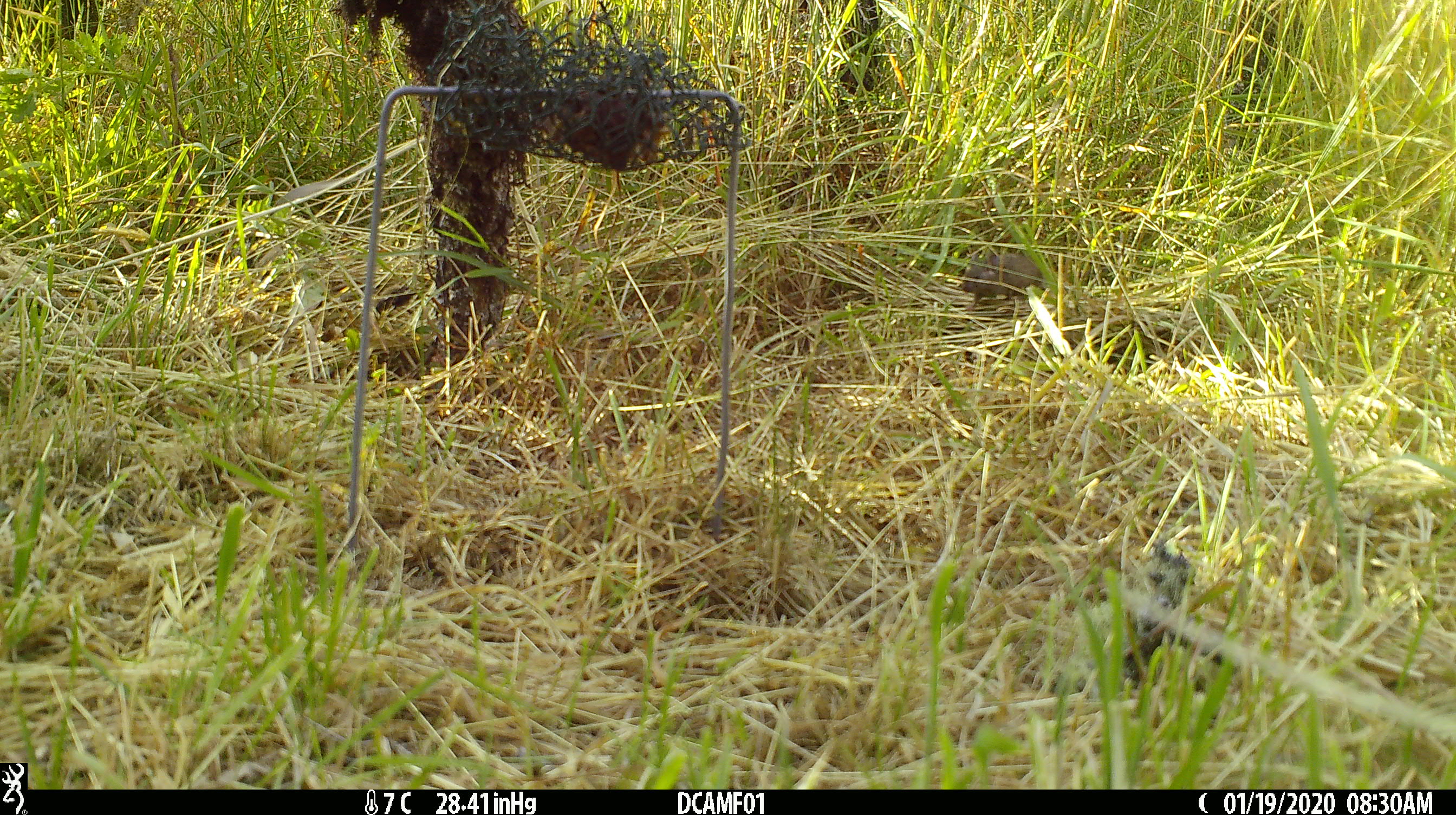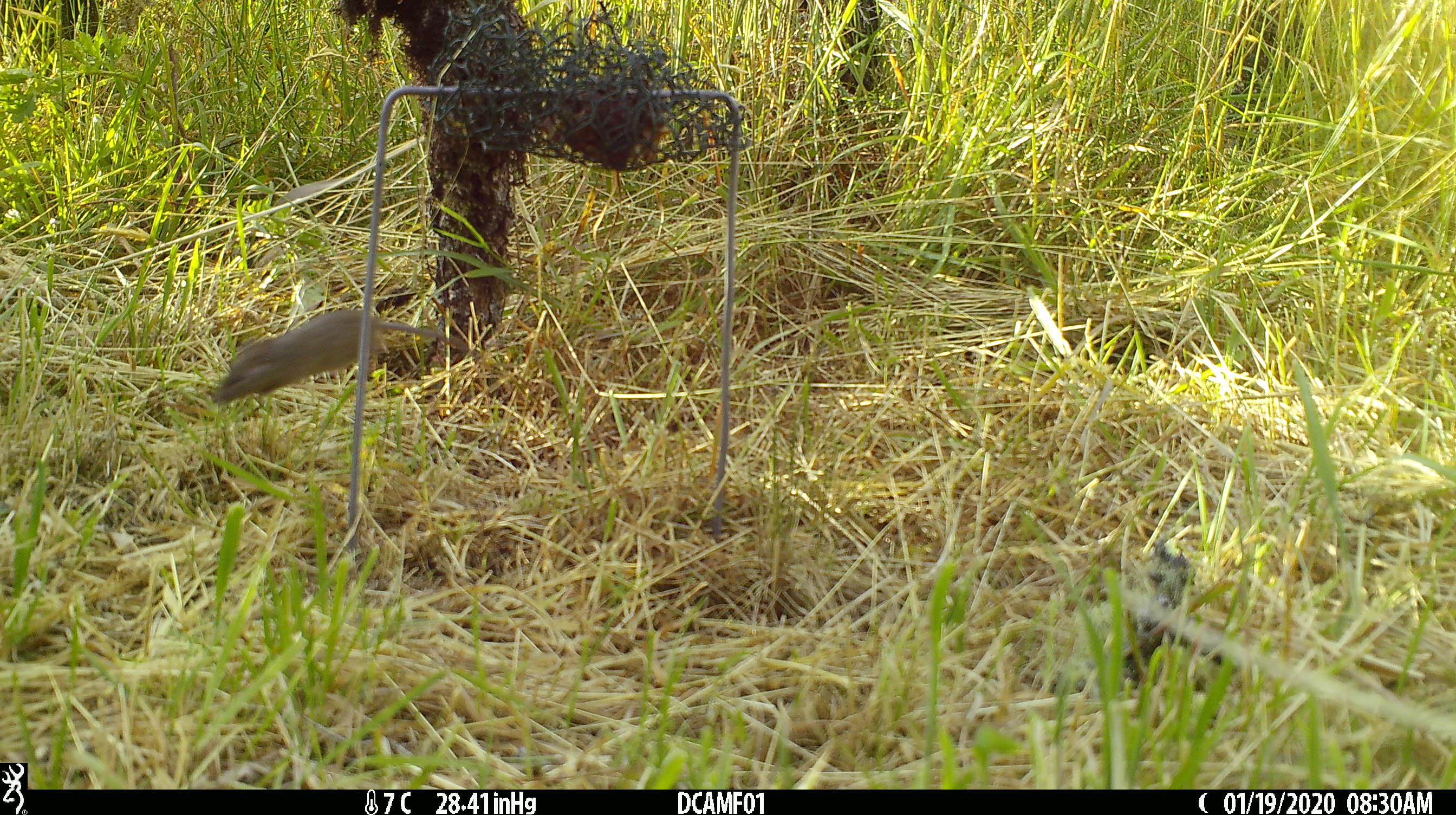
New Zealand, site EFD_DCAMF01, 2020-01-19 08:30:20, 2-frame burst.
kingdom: Animalia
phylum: Chordata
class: Mammalia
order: Rodentia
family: Muridae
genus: Mus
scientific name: Mus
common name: mouse